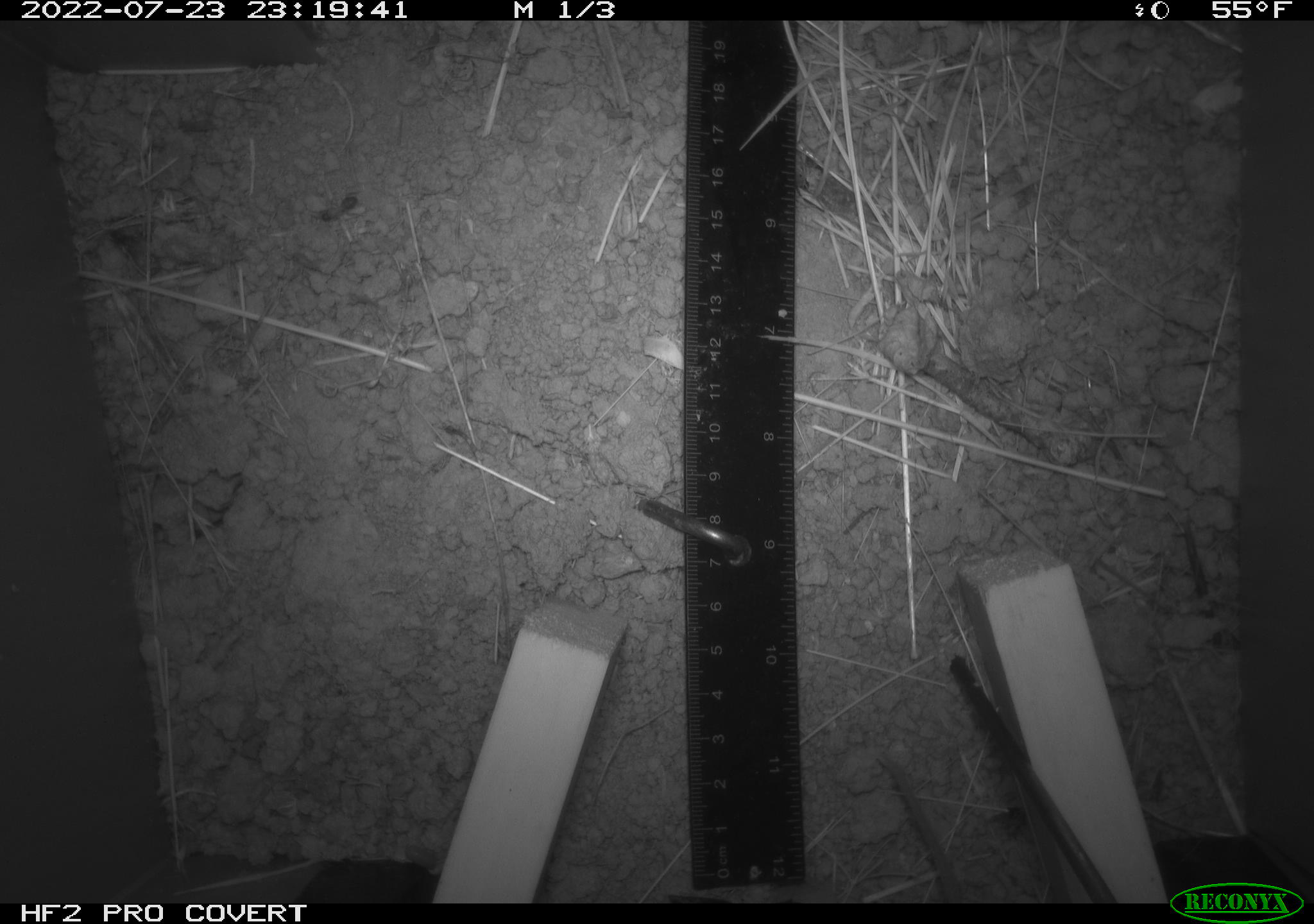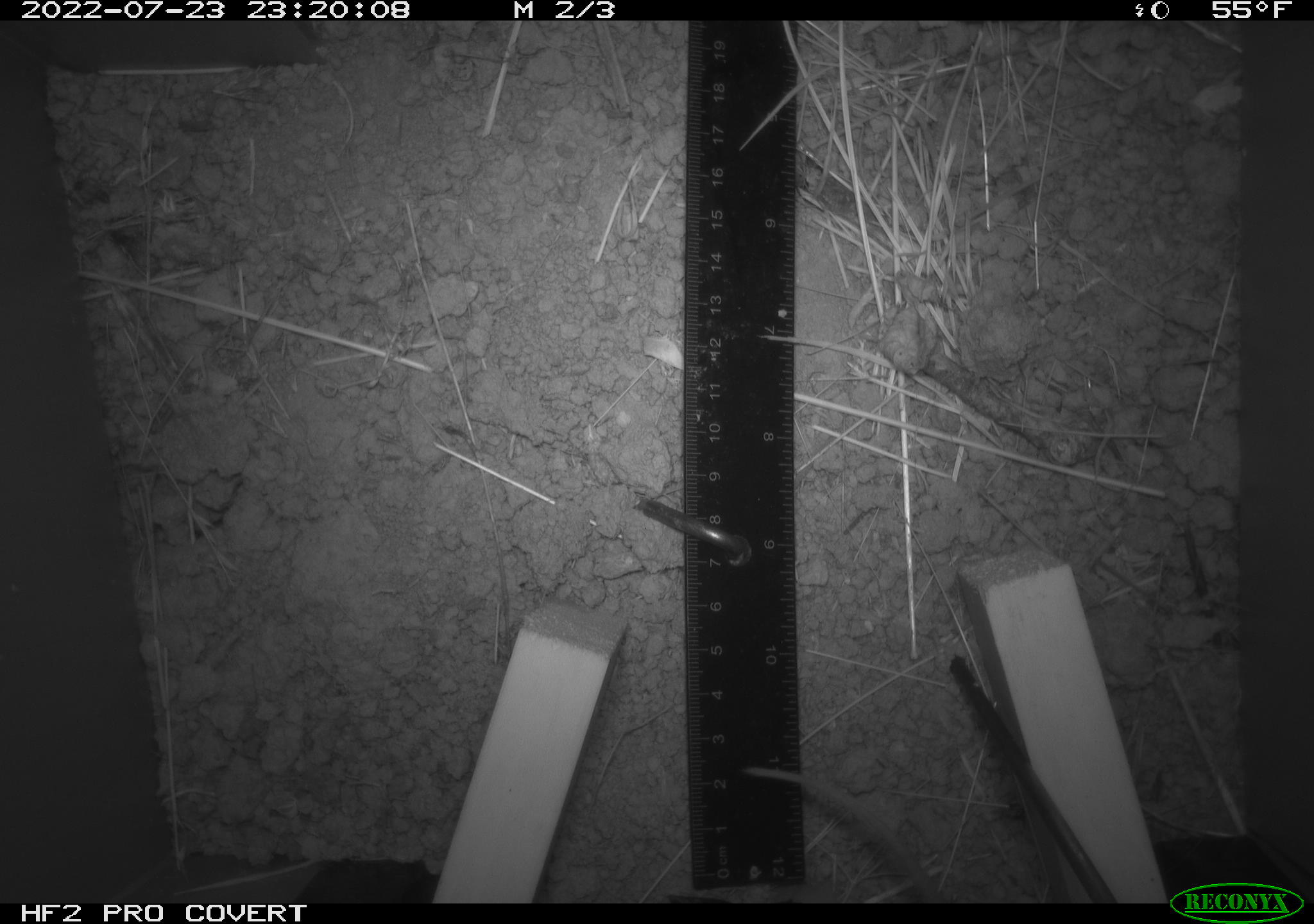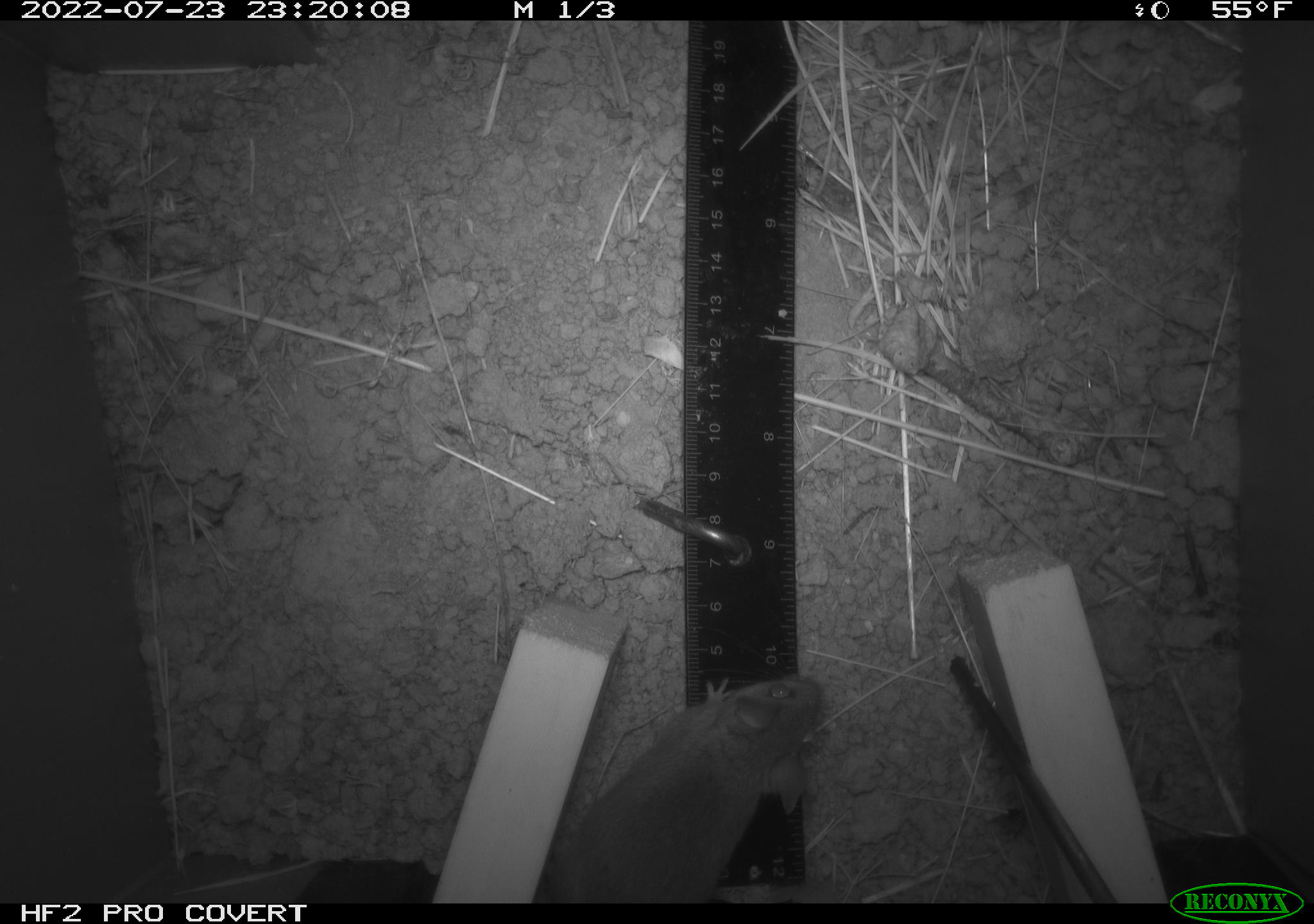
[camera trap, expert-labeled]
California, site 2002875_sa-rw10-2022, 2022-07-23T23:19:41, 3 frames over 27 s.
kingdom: Animalia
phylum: Chordata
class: Mammalia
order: Rodentia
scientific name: Rodentia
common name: mouse species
Mouse species (Rodentia).